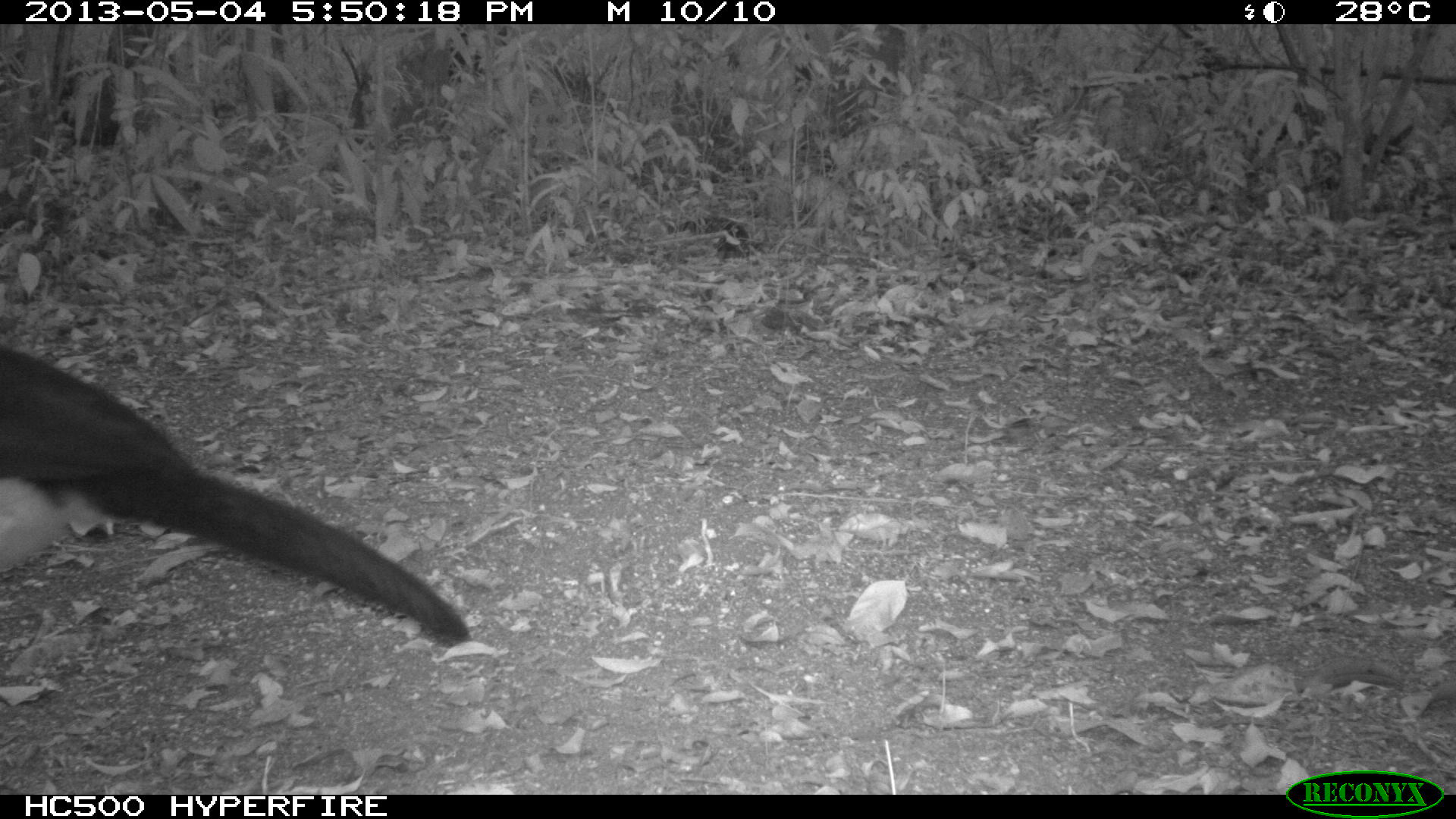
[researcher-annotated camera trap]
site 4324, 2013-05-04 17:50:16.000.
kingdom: Animalia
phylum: Chordata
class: Aves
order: Galliformes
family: Cracidae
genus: Crax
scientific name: Crax rubra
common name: great curassow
Crax rubra (great curassow), count 1, sex male.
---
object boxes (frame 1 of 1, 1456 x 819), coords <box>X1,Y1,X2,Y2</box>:
crax rubra: <box>0,341,467,648</box>